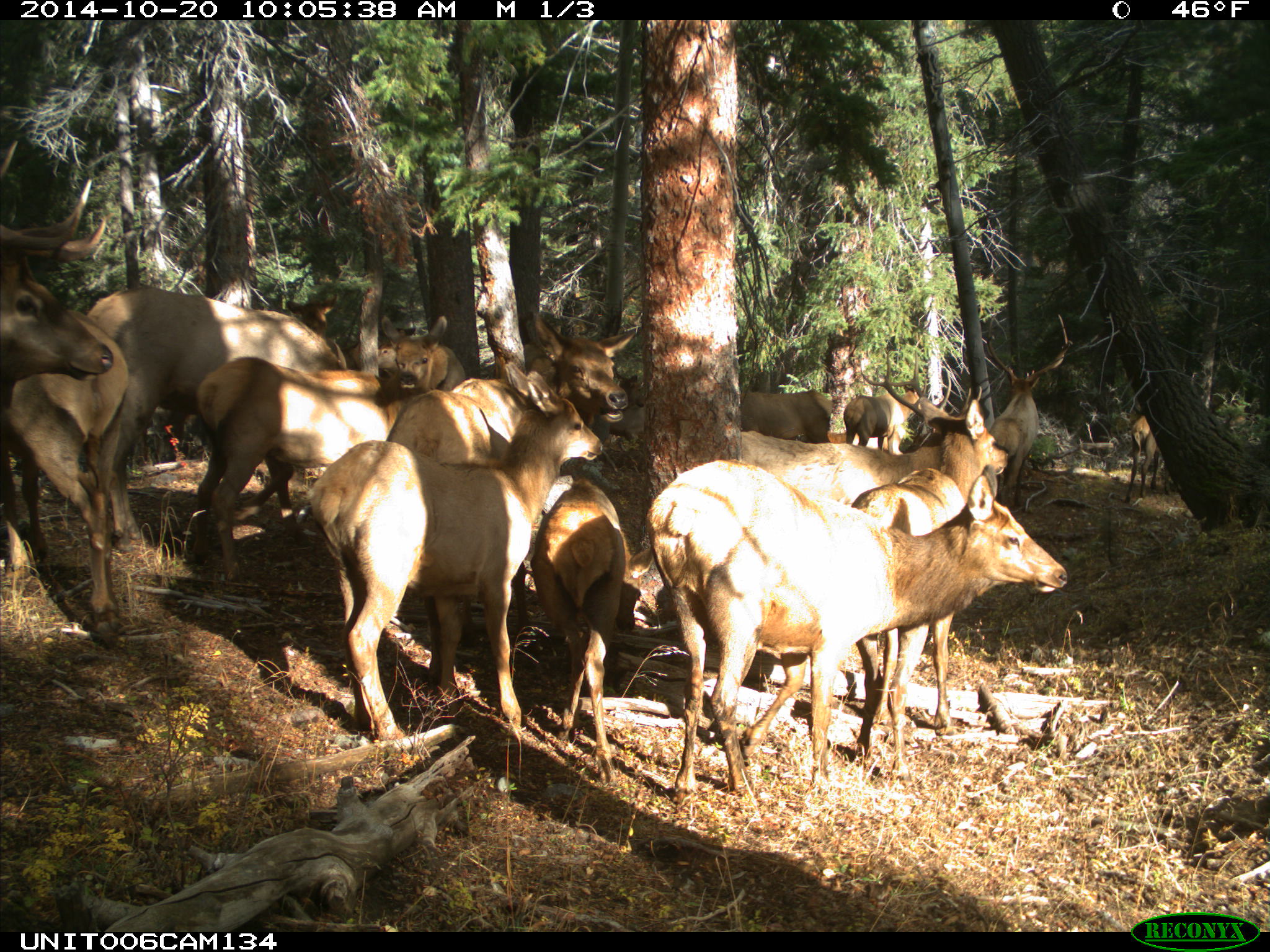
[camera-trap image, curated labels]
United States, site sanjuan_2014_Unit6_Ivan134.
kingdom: Animalia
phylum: Chordata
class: Mammalia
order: Artiodactyla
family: Cervidae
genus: Cervus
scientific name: Cervus elaphus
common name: red deer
Cervus elaphus (red deer).